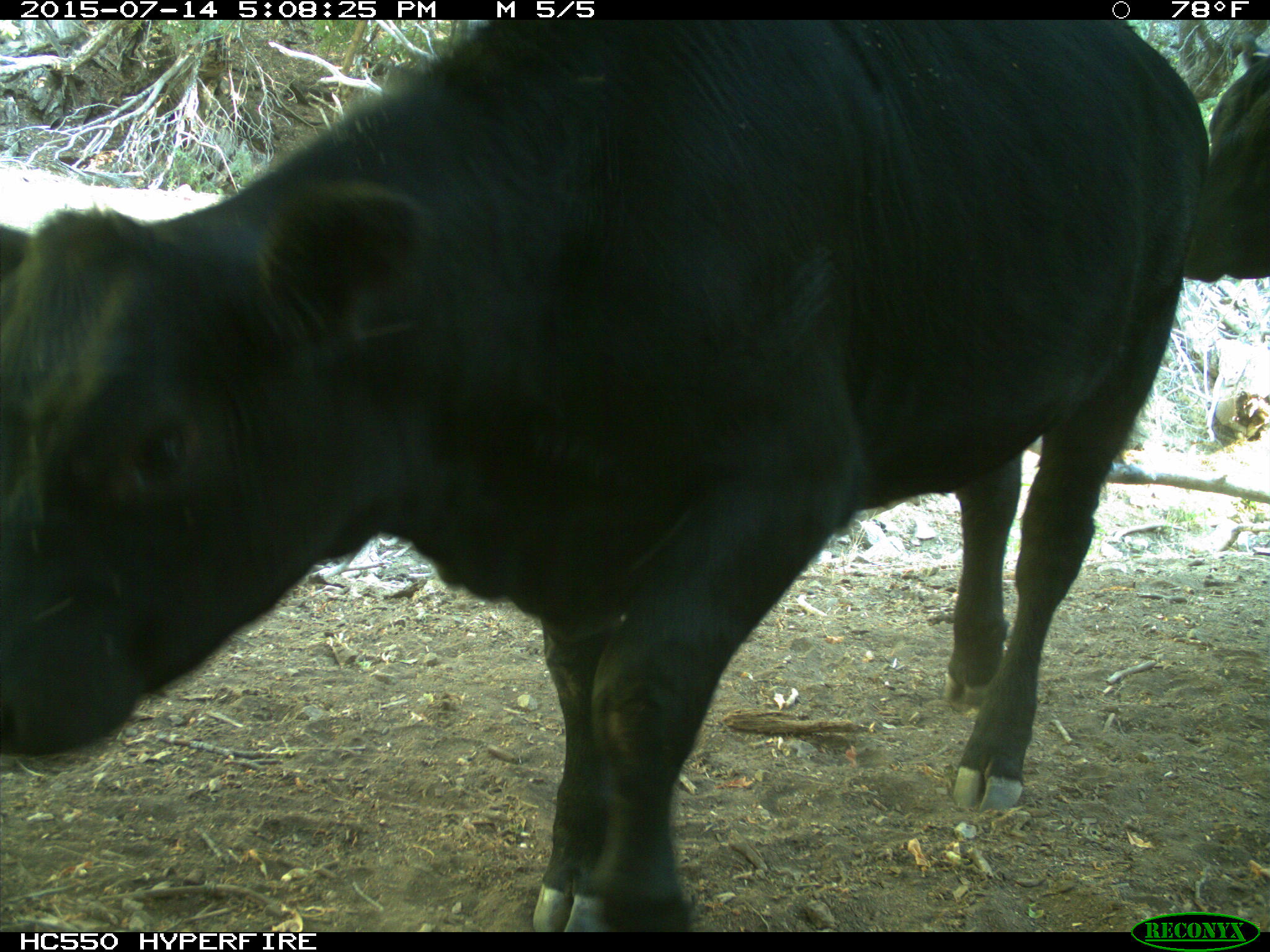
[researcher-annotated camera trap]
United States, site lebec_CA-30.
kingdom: Animalia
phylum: Chordata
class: Mammalia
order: Artiodactyla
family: Bovidae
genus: Bos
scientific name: Bos taurus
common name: domestic cow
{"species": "Bos taurus (domestic cow)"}